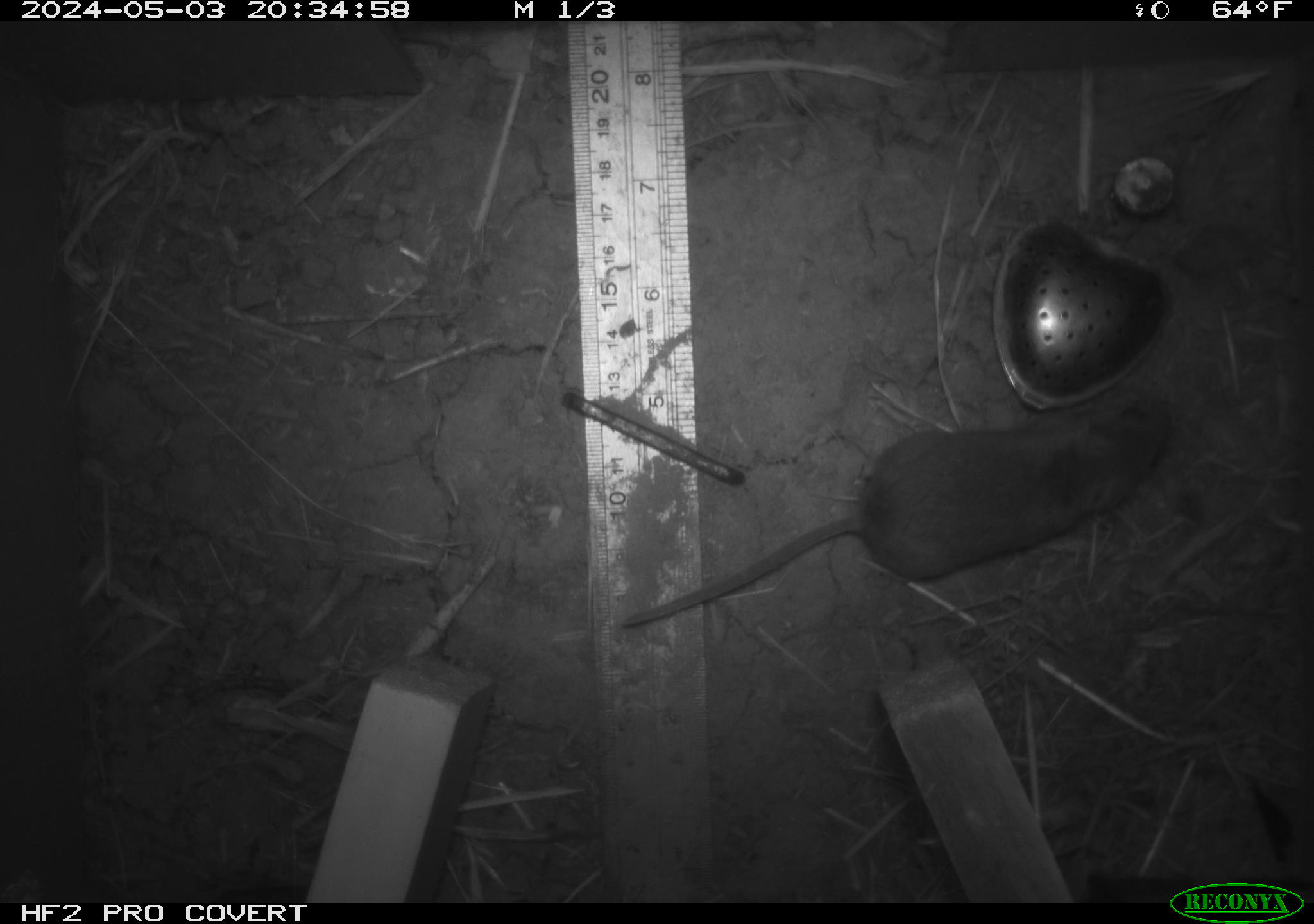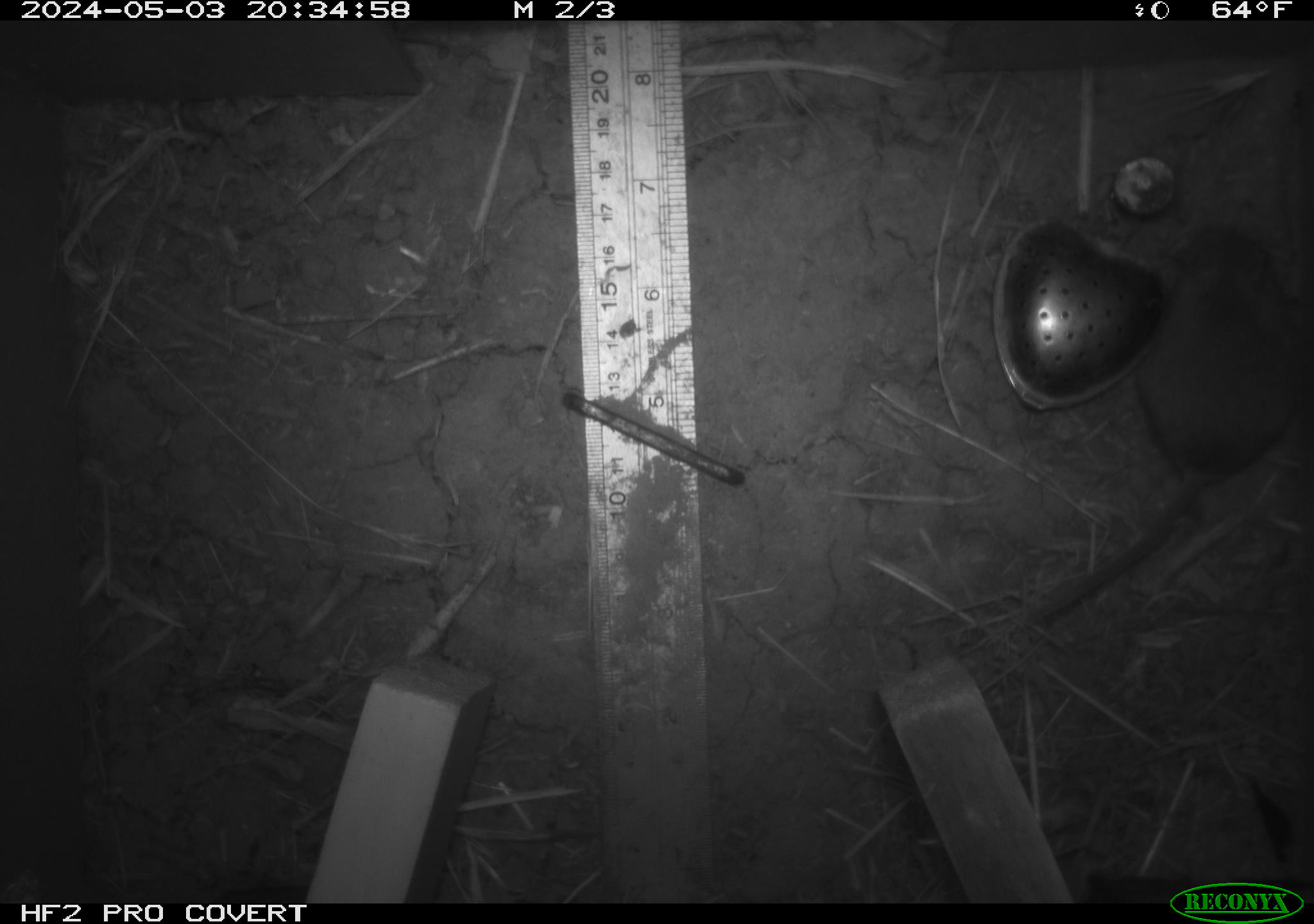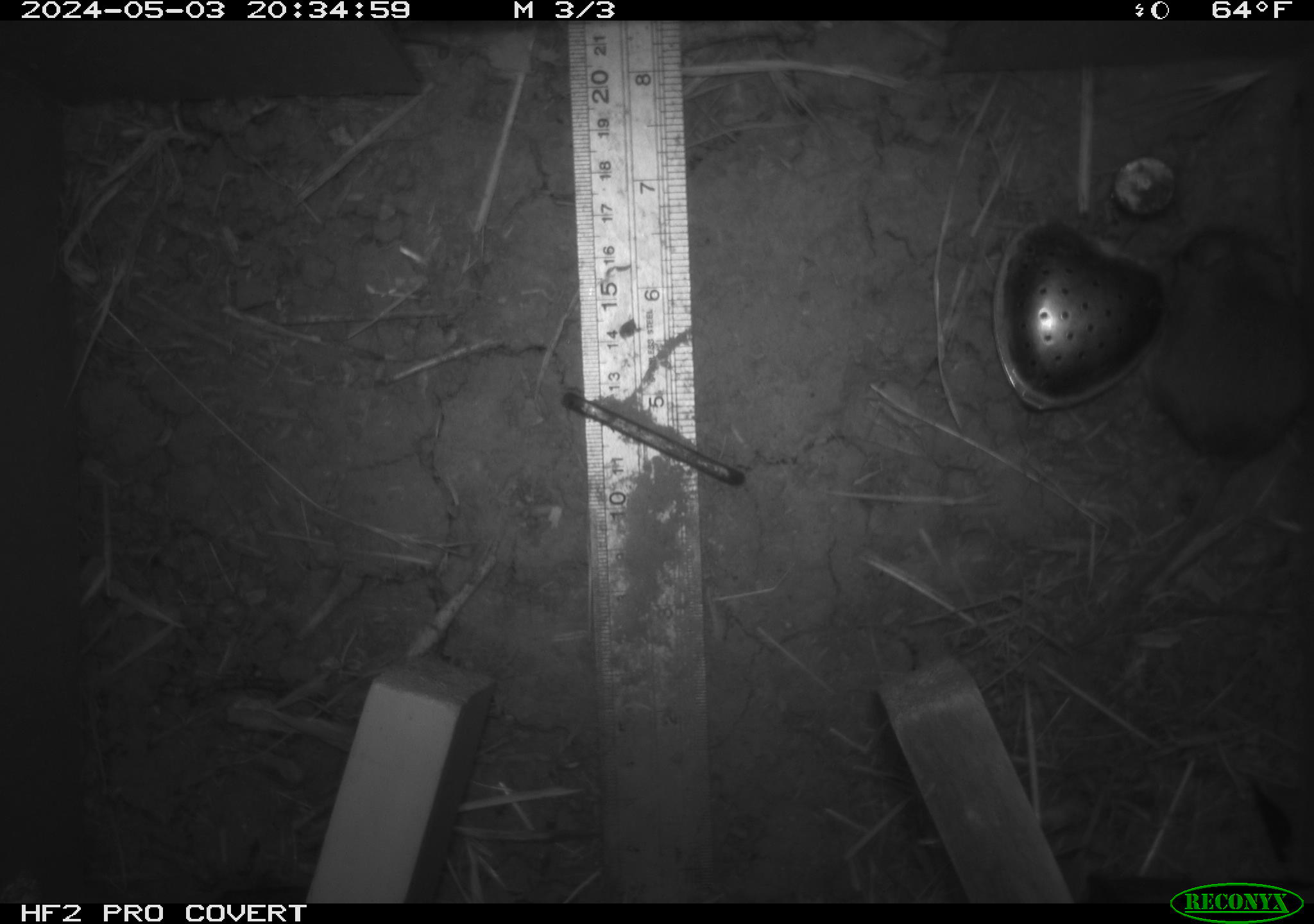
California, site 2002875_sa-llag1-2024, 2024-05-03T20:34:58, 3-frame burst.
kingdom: Animalia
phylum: Chordata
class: Mammalia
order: Rodentia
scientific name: Rodentia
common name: mouse species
Mouse species (Rodentia).